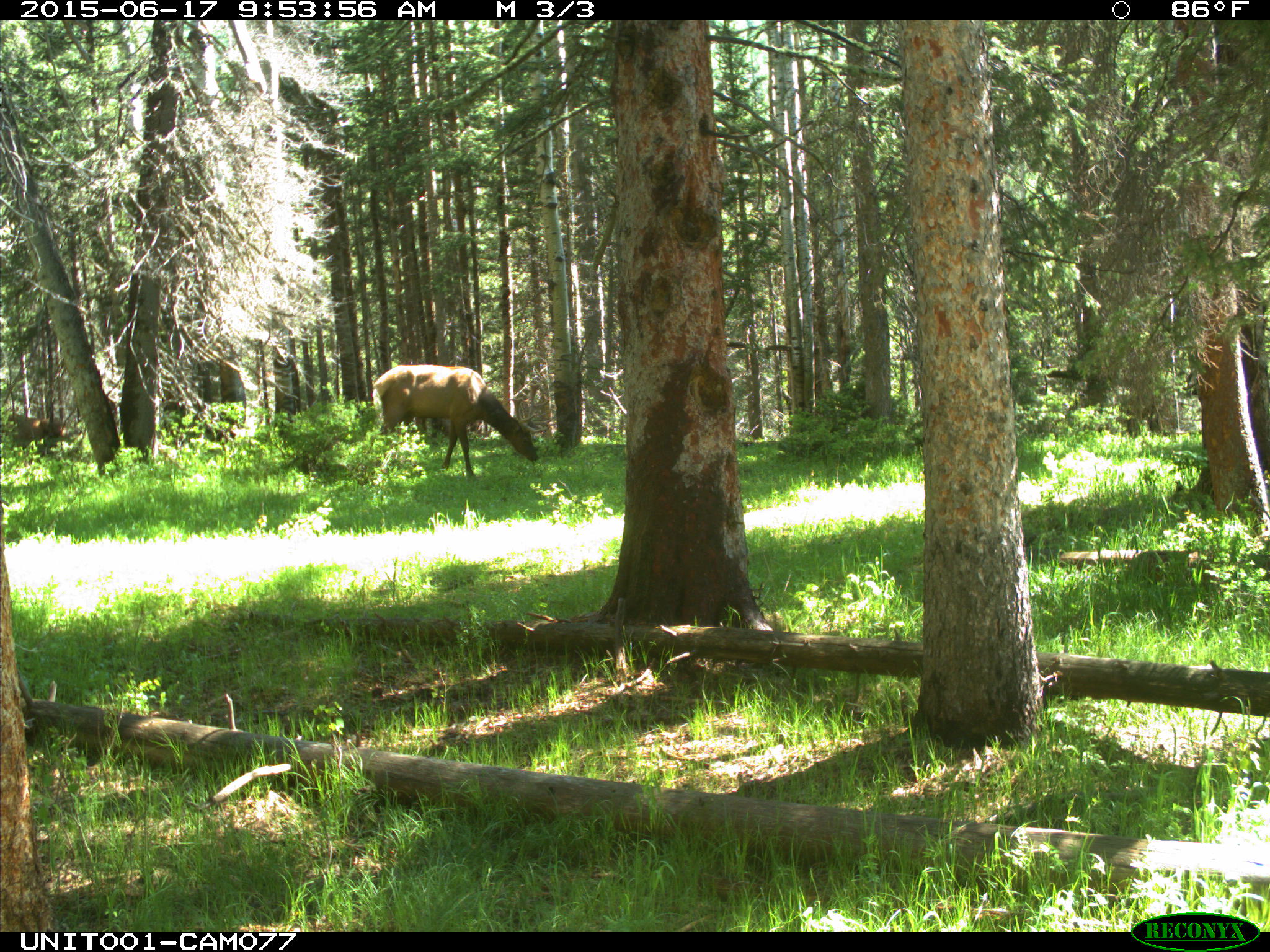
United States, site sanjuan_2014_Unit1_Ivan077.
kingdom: Animalia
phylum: Chordata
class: Mammalia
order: Artiodactyla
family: Cervidae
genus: Cervus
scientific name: Cervus elaphus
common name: red deer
Cervus elaphus (red deer).